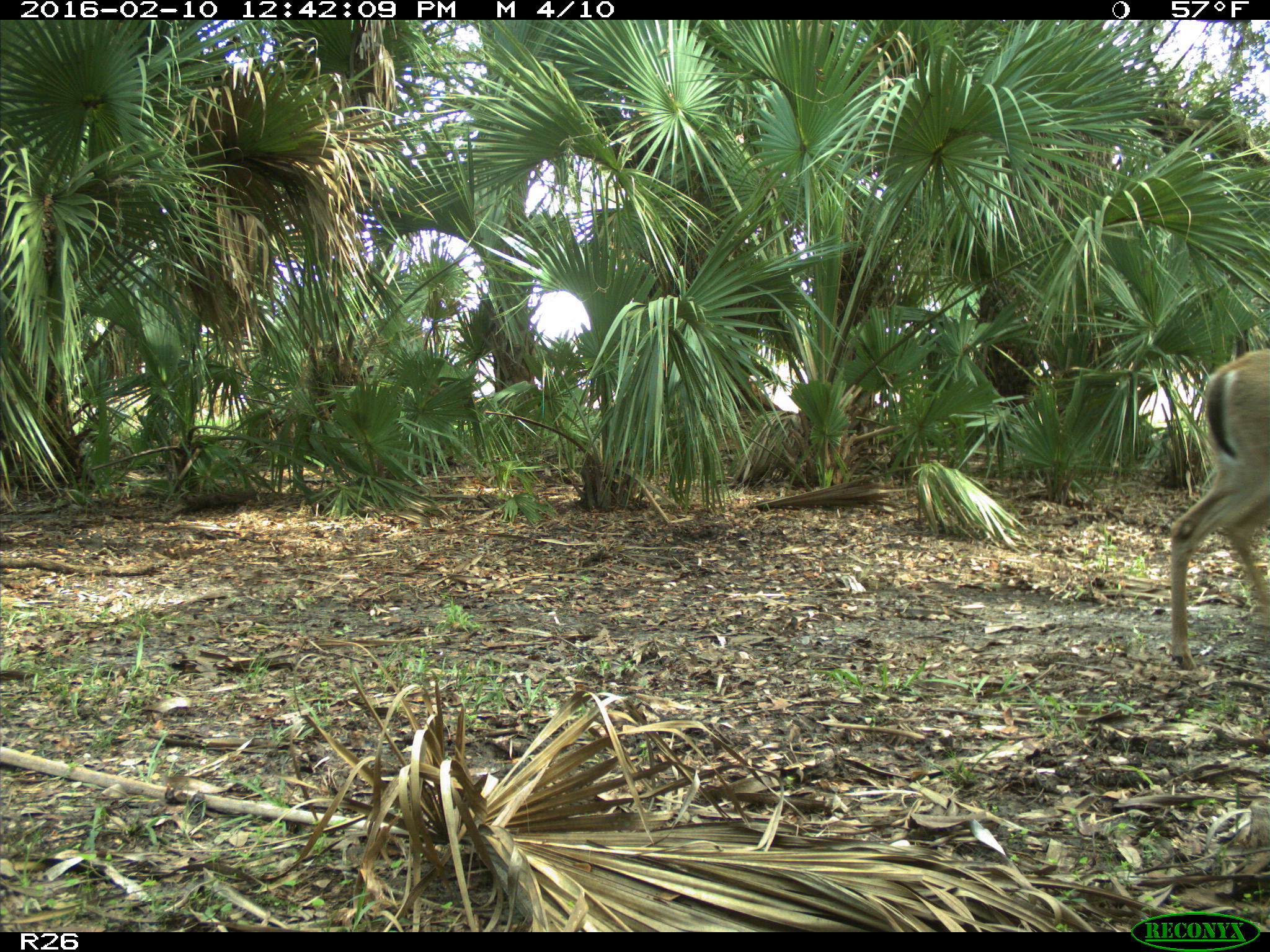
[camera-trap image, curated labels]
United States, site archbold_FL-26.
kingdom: Animalia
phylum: Chordata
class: Mammalia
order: Artiodactyla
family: Cervidae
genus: Odocoileus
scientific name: Odocoileus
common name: deer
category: unidentified deer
Unidentified deer (deer) (Odocoileus).